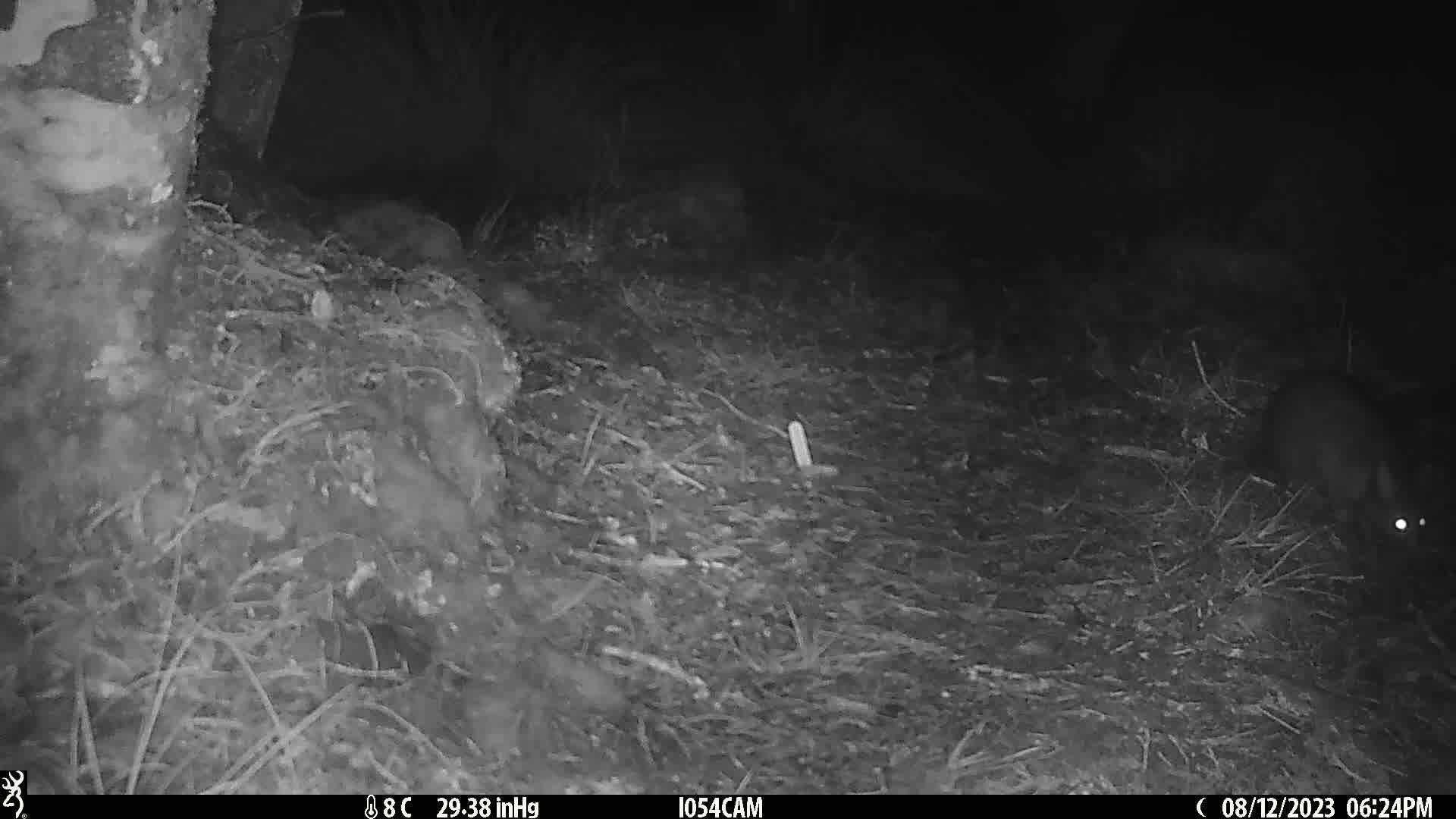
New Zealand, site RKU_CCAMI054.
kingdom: Animalia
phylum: Chordata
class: Mammalia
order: Diprotodontia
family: Phalangeridae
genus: Trichosurus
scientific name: Trichosurus vulpecula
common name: common brushtail possum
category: possum